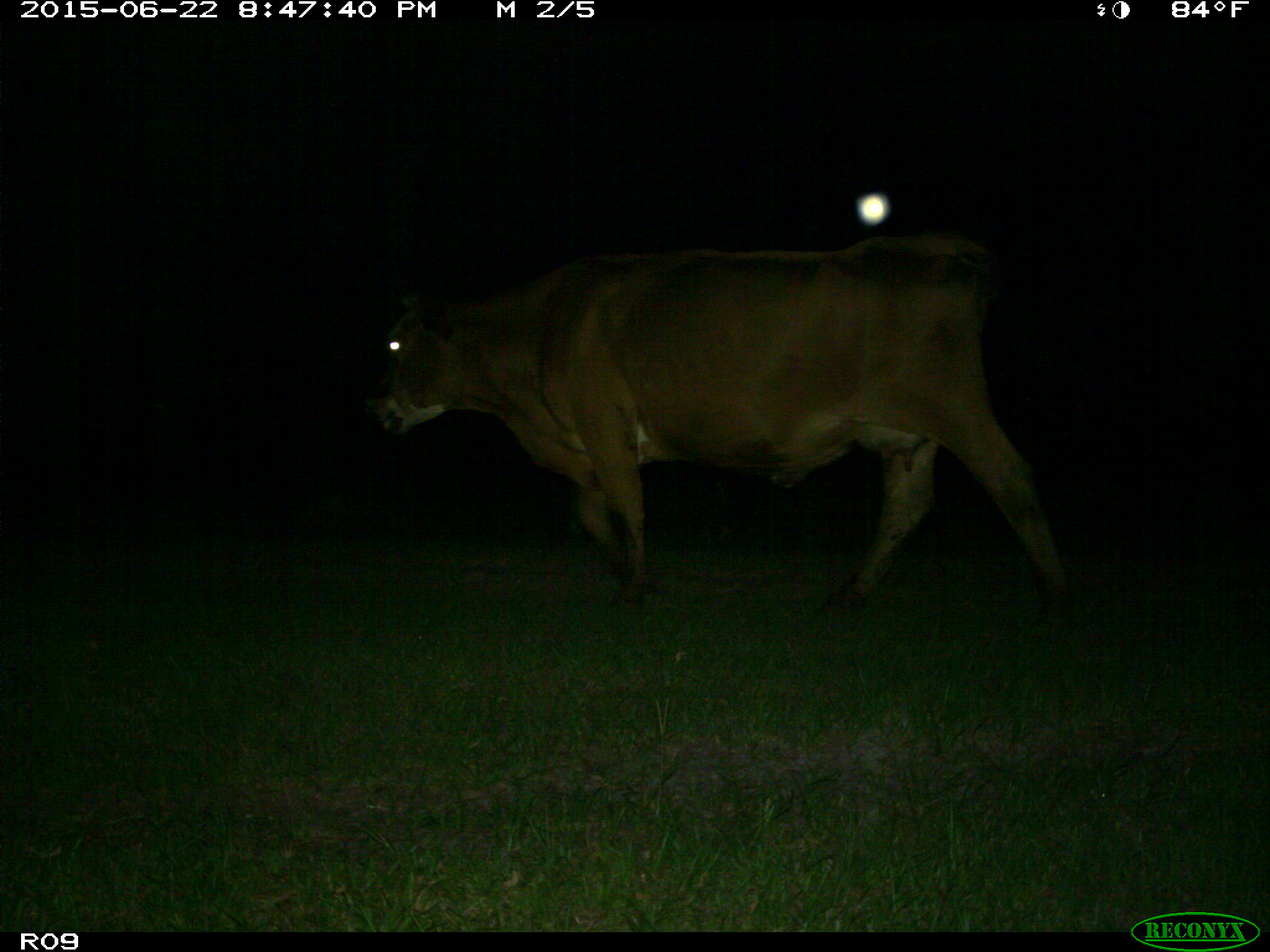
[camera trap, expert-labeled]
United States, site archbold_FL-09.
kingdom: Animalia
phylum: Chordata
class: Mammalia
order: Artiodactyla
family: Bovidae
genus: Bos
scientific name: Bos taurus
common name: domestic cow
Bos taurus (domestic cow).